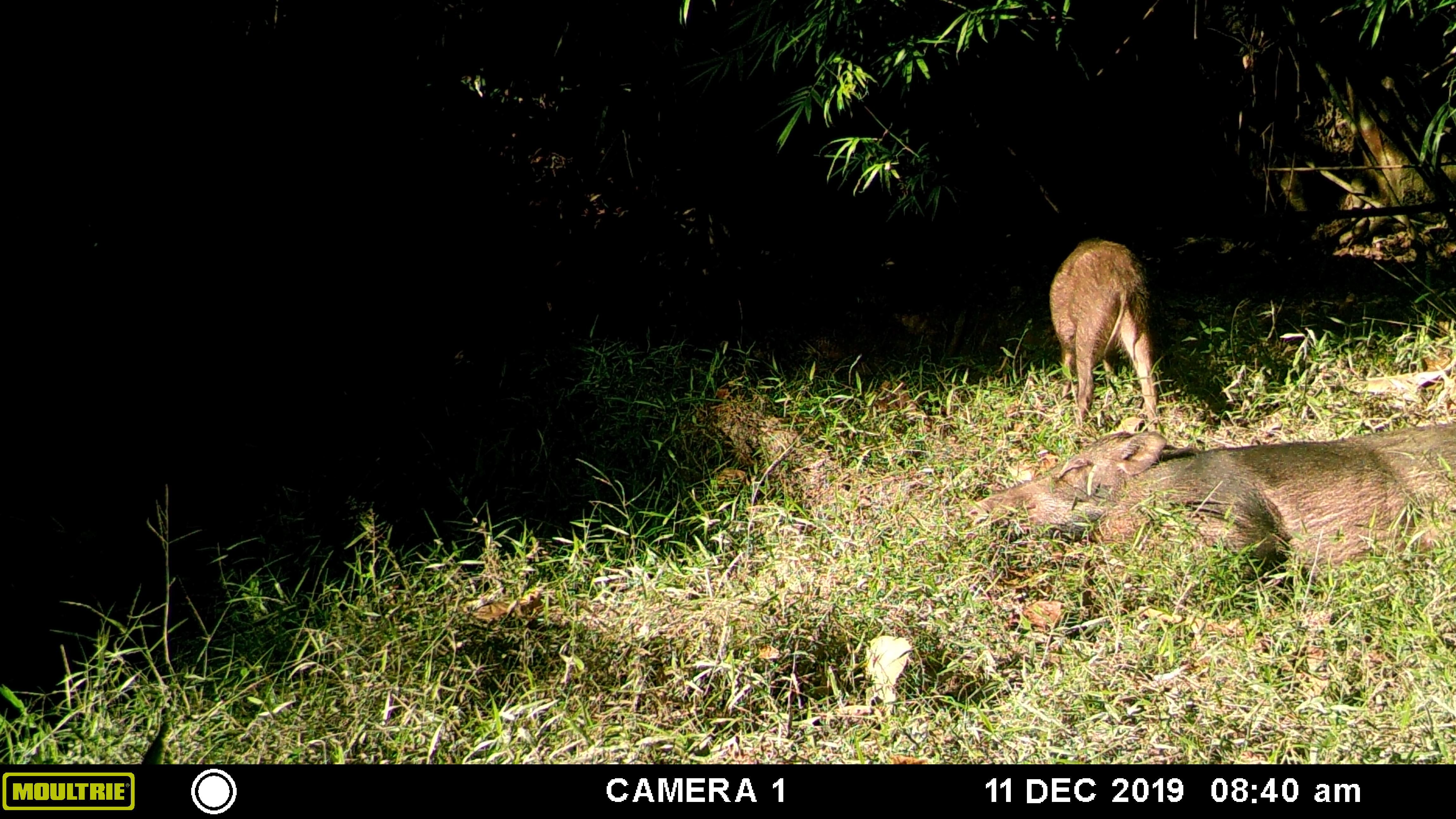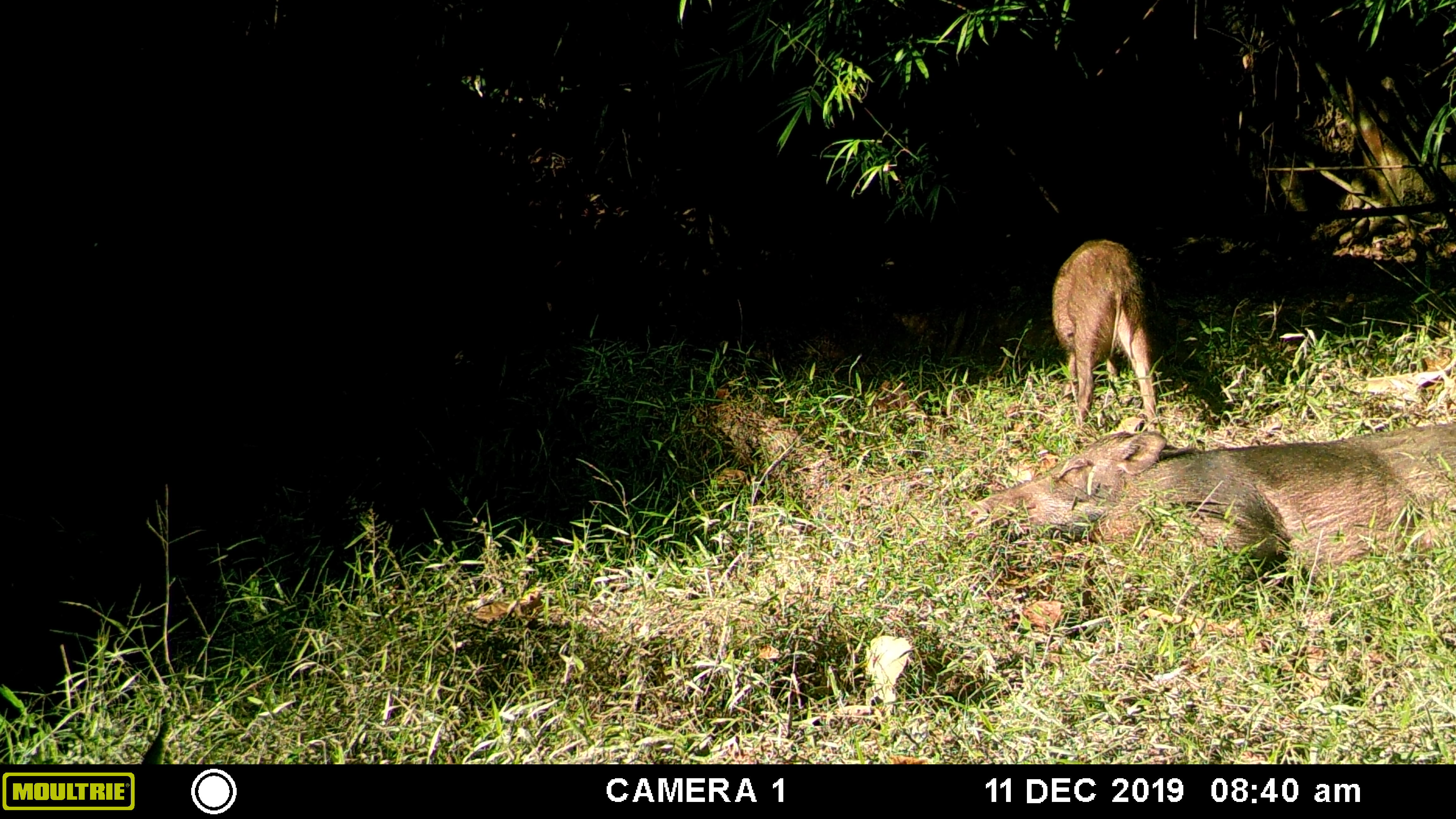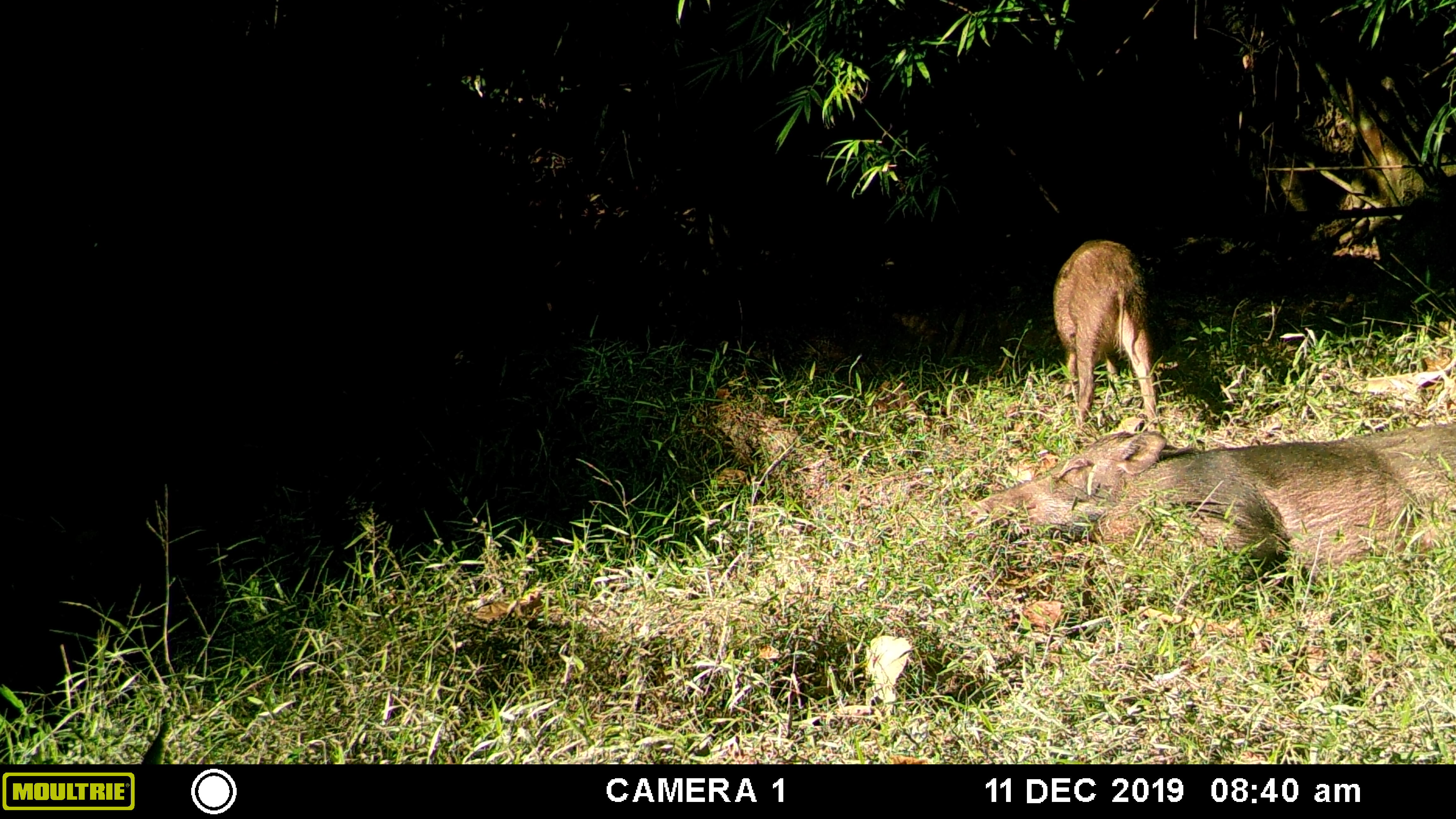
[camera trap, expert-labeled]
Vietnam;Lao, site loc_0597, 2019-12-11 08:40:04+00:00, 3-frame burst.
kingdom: Animalia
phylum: Chordata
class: Mammalia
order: Artiodactyla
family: Suidae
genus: Sus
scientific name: Sus scrofa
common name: eurasian wild pig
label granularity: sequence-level